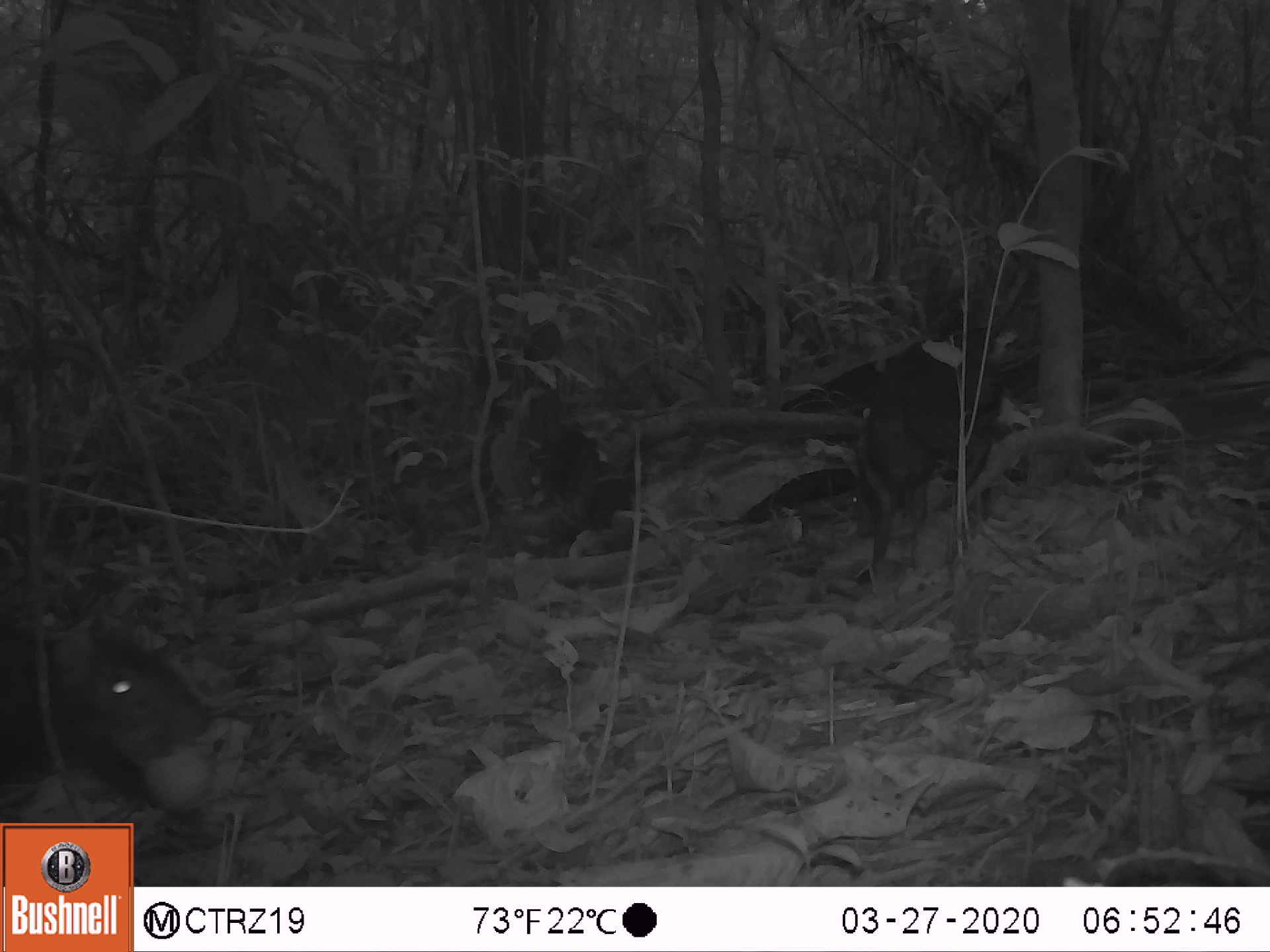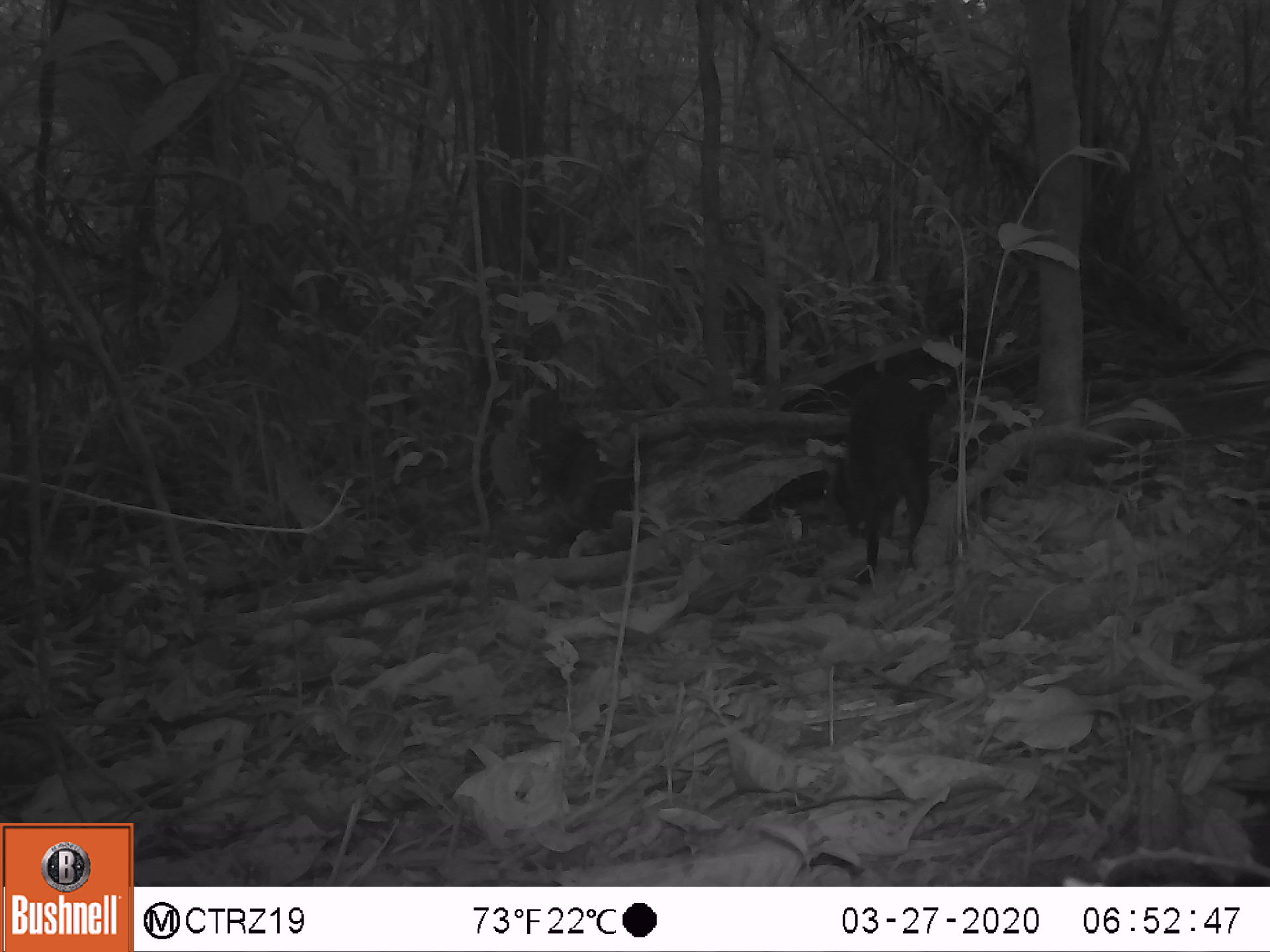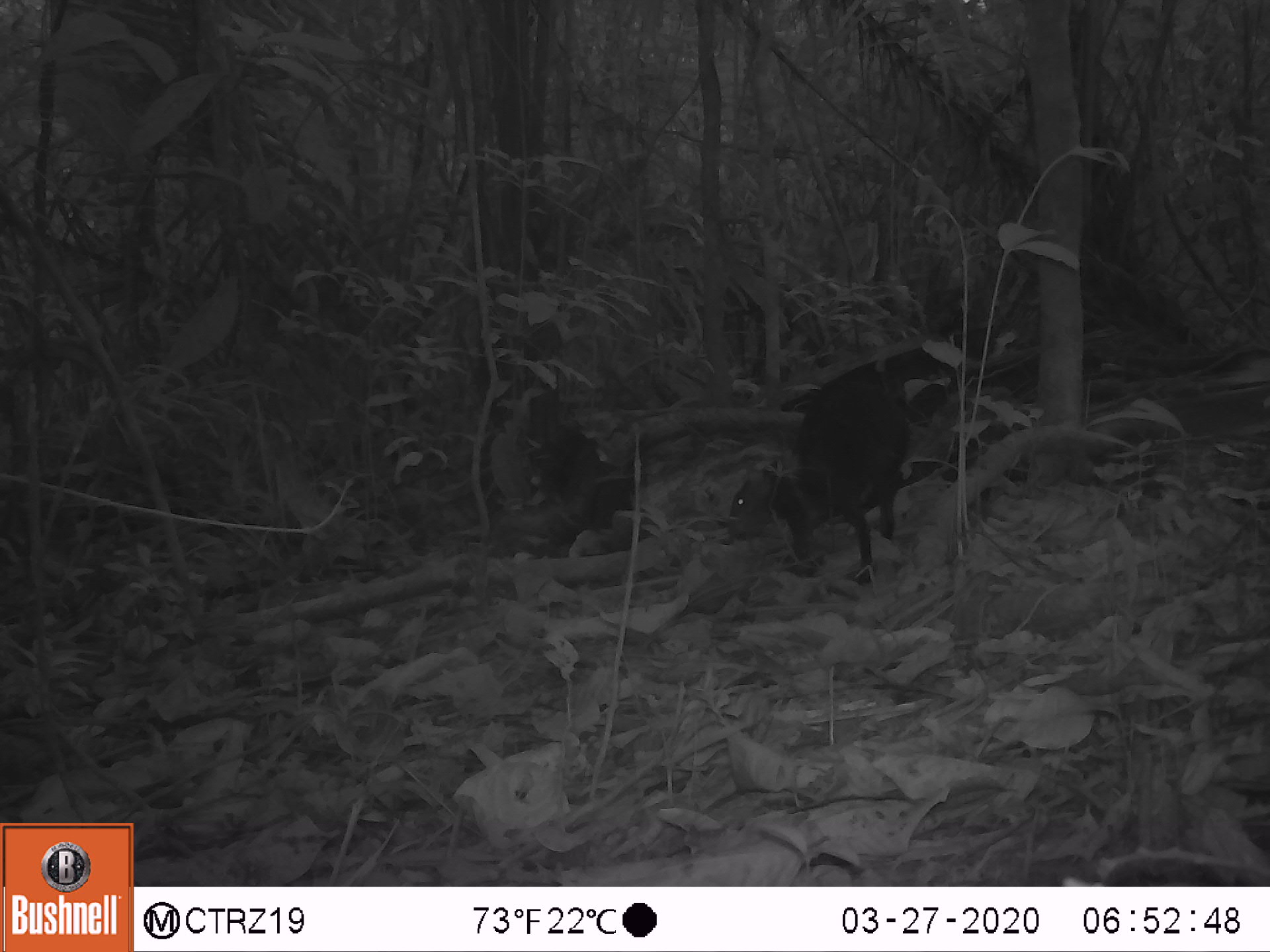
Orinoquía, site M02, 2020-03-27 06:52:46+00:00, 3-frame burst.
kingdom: Animalia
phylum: Chordata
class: Mammalia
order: Rodentia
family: Dasyproctidae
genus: Dasyprocta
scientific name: Dasyprocta fuliginosa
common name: black agouti